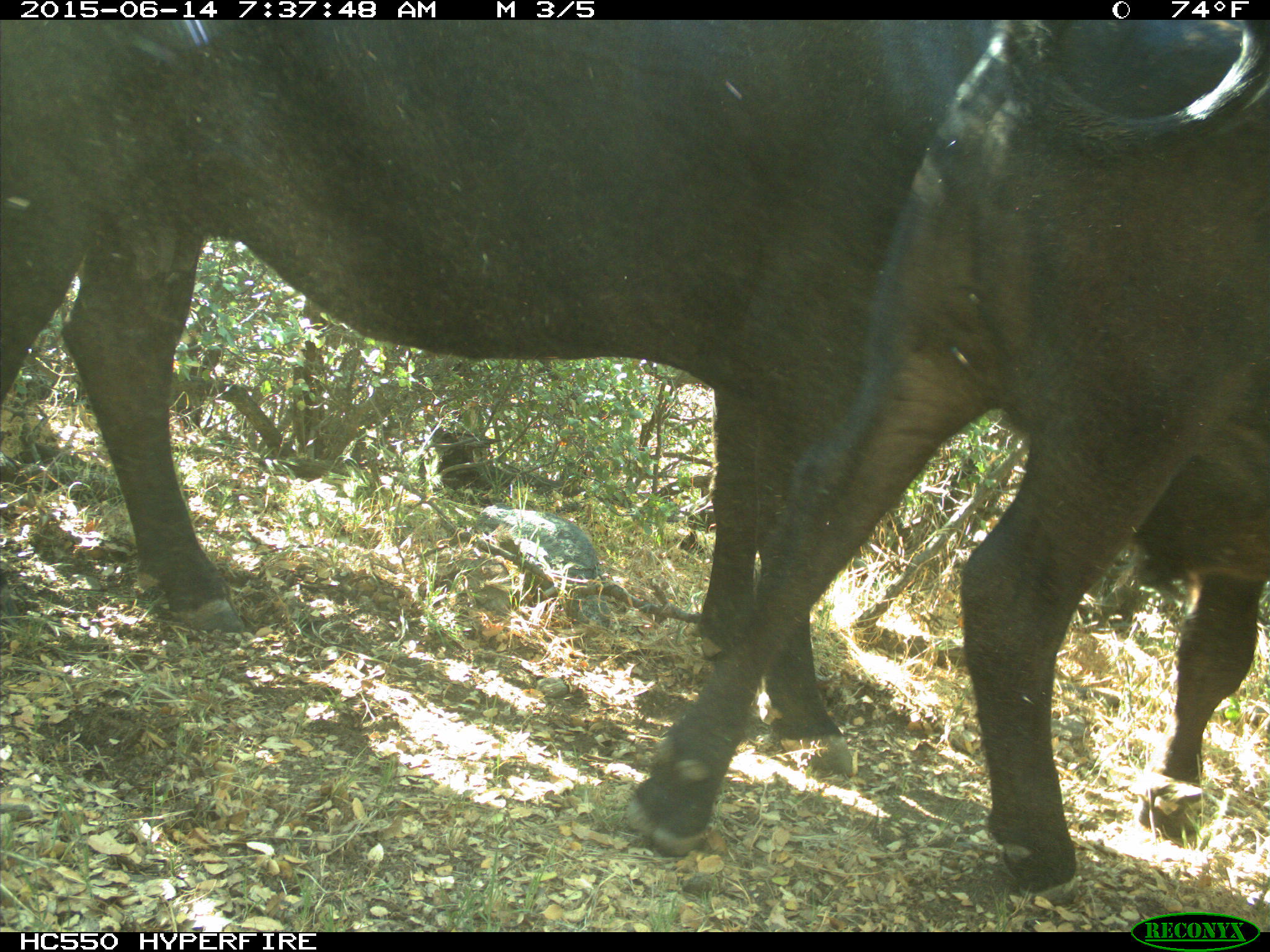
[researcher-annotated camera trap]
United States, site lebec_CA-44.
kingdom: Animalia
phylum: Chordata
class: Mammalia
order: Artiodactyla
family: Bovidae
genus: Bos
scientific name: Bos taurus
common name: domestic cow